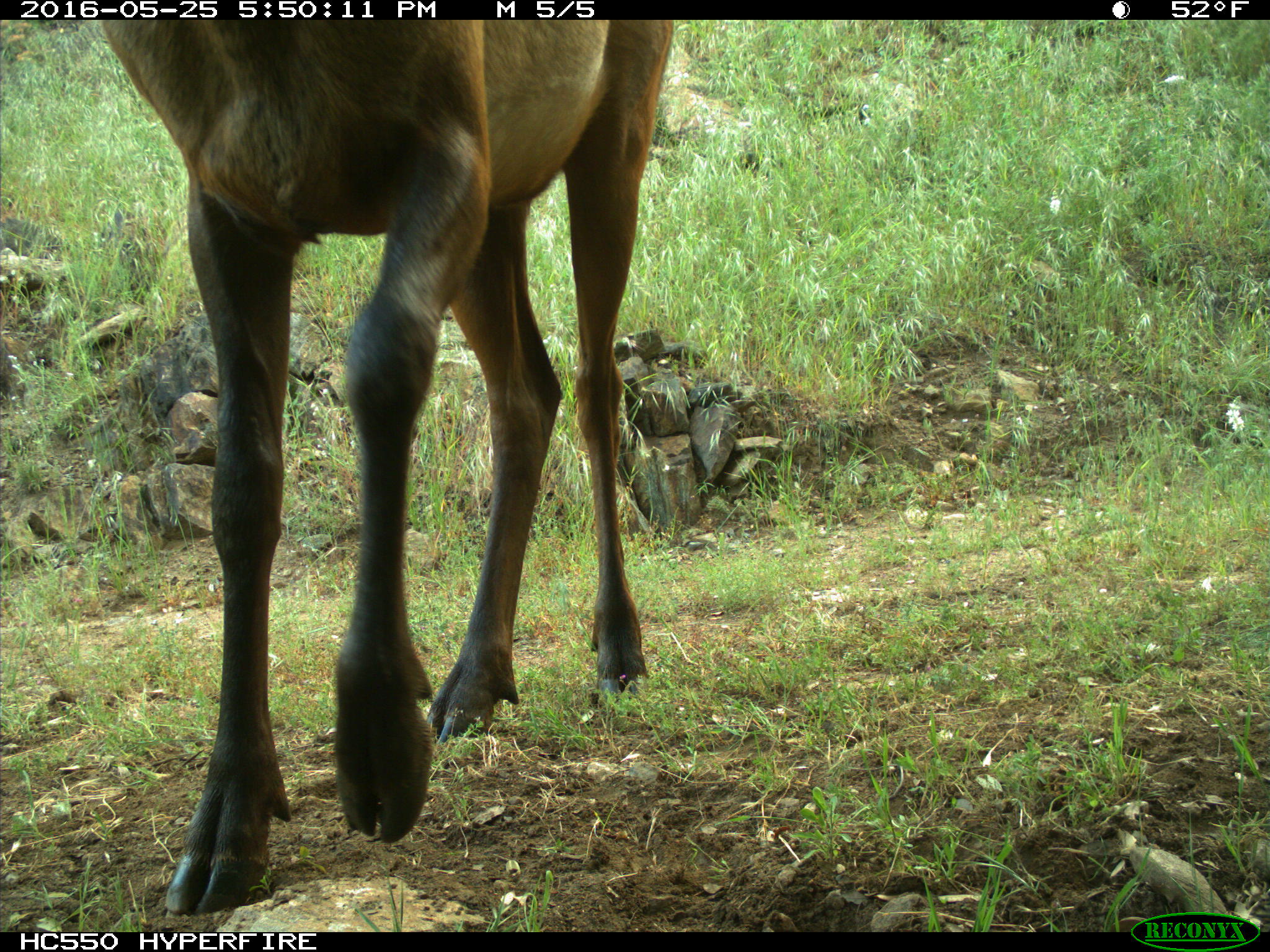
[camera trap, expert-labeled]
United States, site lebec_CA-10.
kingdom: Animalia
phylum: Chordata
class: Mammalia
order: Artiodactyla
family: Cervidae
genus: Cervus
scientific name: Cervus canadensis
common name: elk